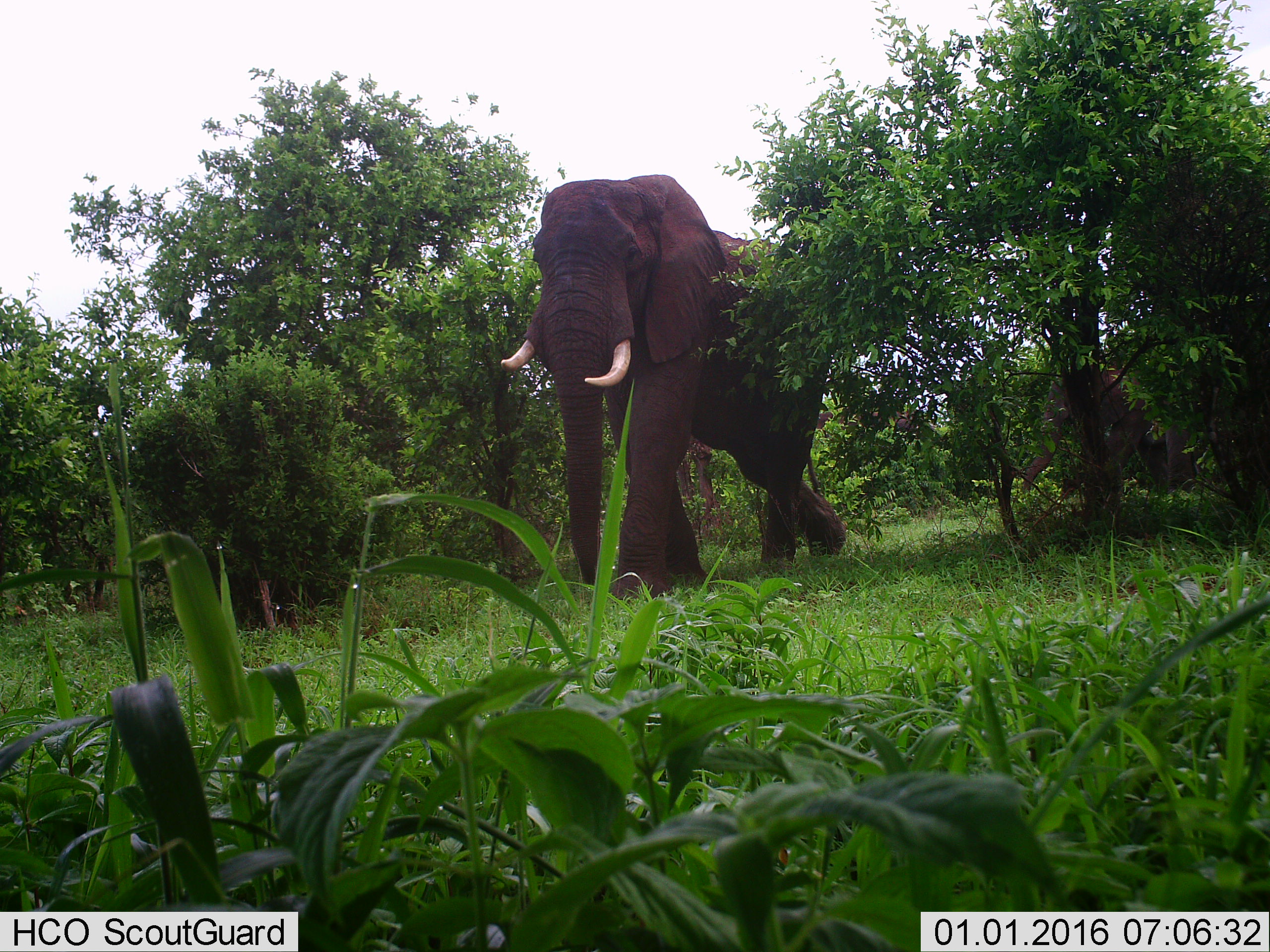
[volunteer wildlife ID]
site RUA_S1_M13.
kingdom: Animalia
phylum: Chordata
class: Mammalia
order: Proboscidea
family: Elephantidae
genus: Loxodonta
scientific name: Loxodonta africana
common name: african bush elephant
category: elephant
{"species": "elephant (african bush elephant) (Loxodonta africana)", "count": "1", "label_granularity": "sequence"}